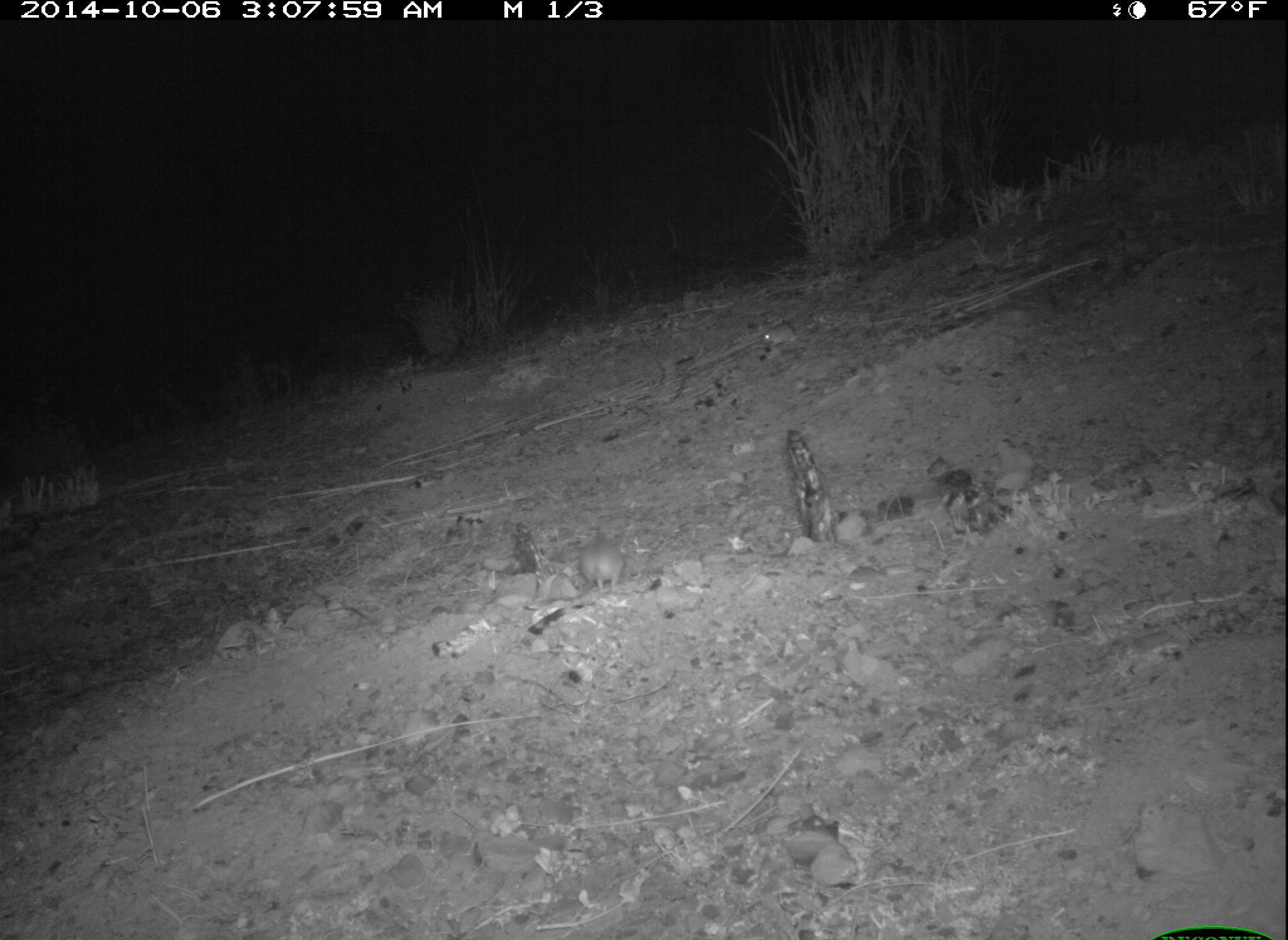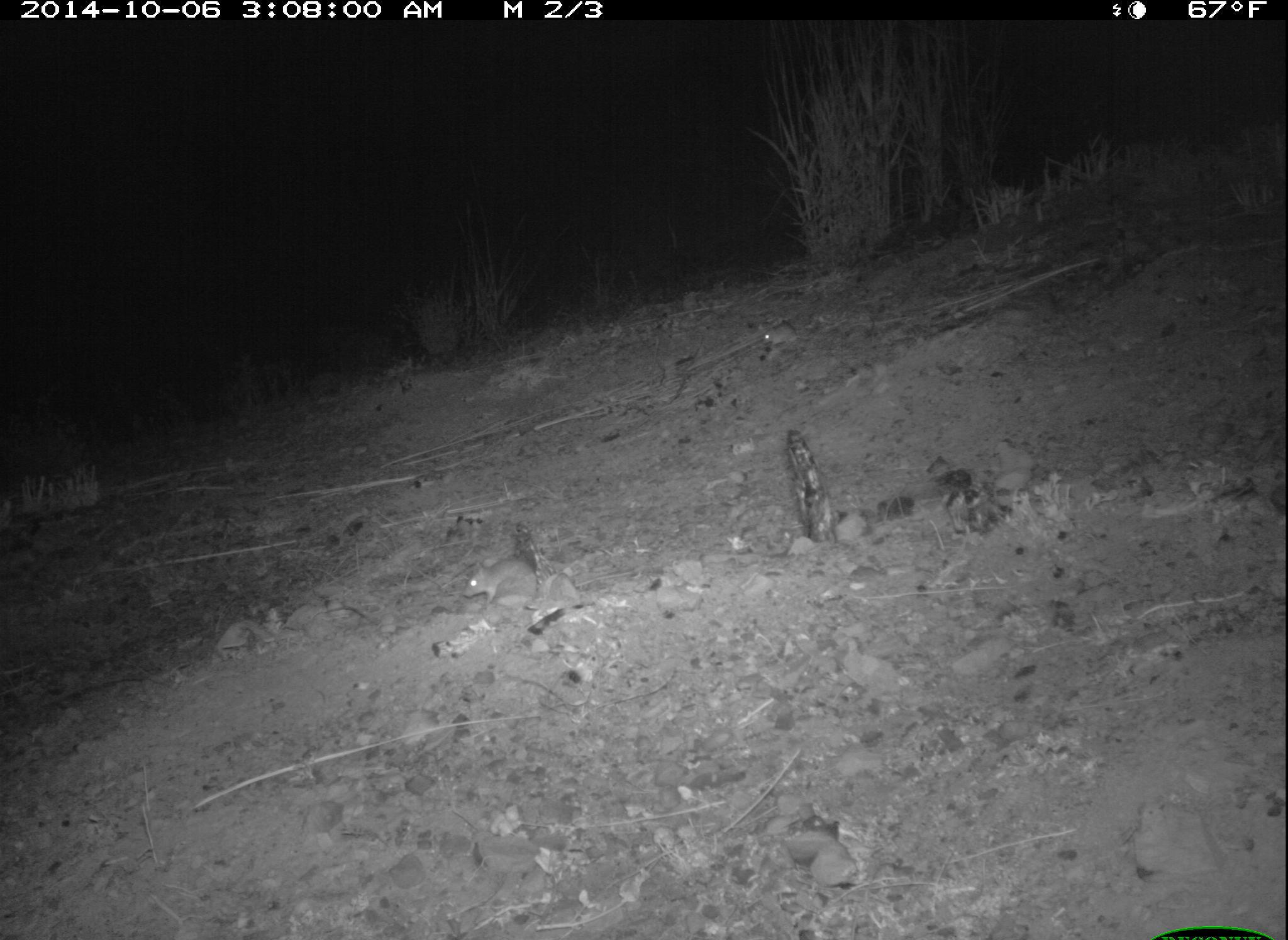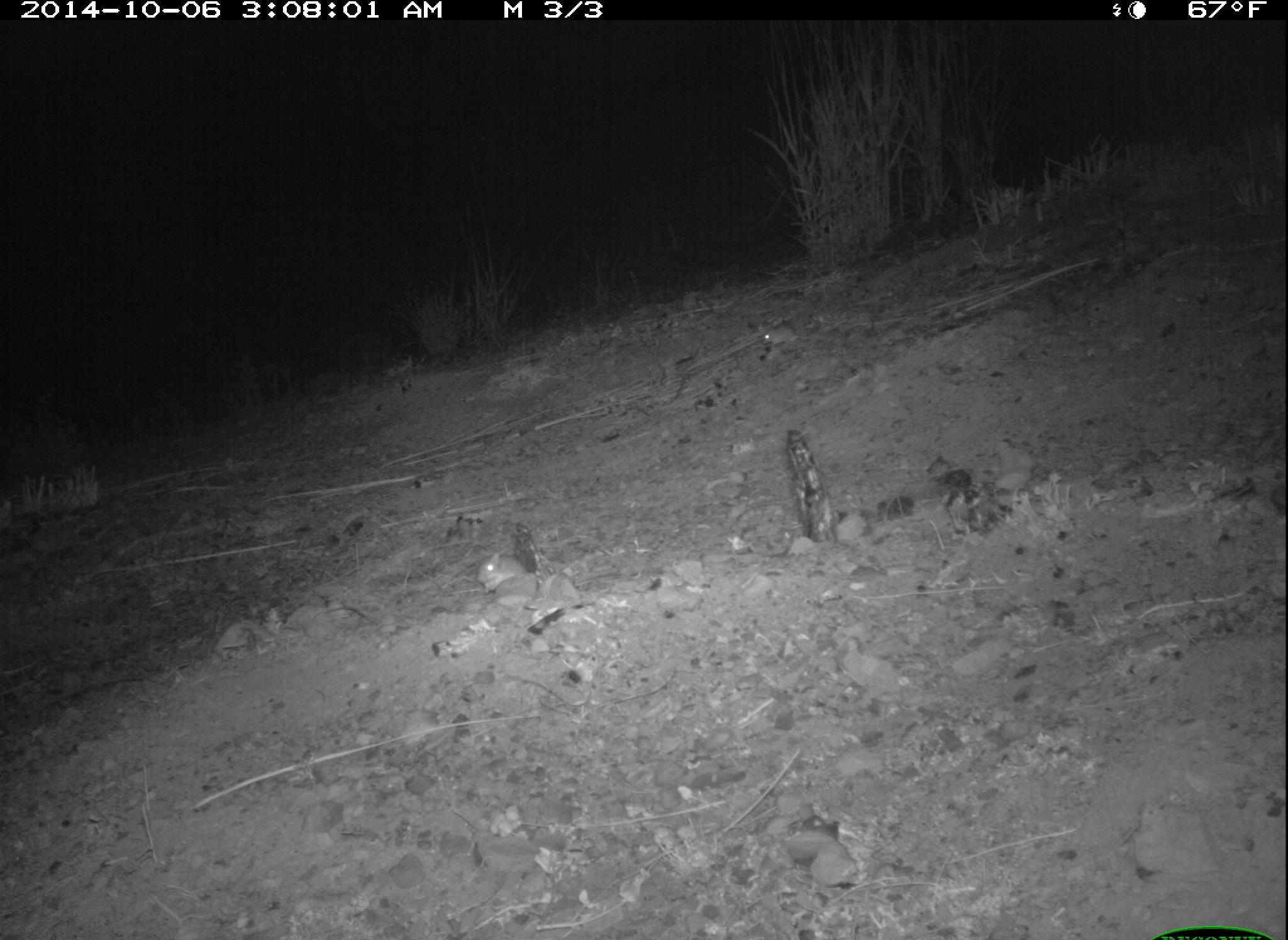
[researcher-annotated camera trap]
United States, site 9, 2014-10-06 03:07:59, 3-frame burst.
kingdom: Animalia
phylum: Chordata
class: Mammalia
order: Rodentia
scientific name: Rodentia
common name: rodent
Rodent (Rodentia).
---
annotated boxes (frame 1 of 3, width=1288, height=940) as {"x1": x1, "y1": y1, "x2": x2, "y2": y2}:
rodent: {"x1": 580, "y1": 535, "x2": 624, "y2": 593}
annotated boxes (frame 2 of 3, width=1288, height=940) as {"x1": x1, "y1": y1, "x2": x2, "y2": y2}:
rodent: {"x1": 463, "y1": 557, "x2": 540, "y2": 609}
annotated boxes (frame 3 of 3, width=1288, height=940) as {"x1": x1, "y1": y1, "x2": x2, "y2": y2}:
rodent: {"x1": 477, "y1": 548, "x2": 533, "y2": 599}